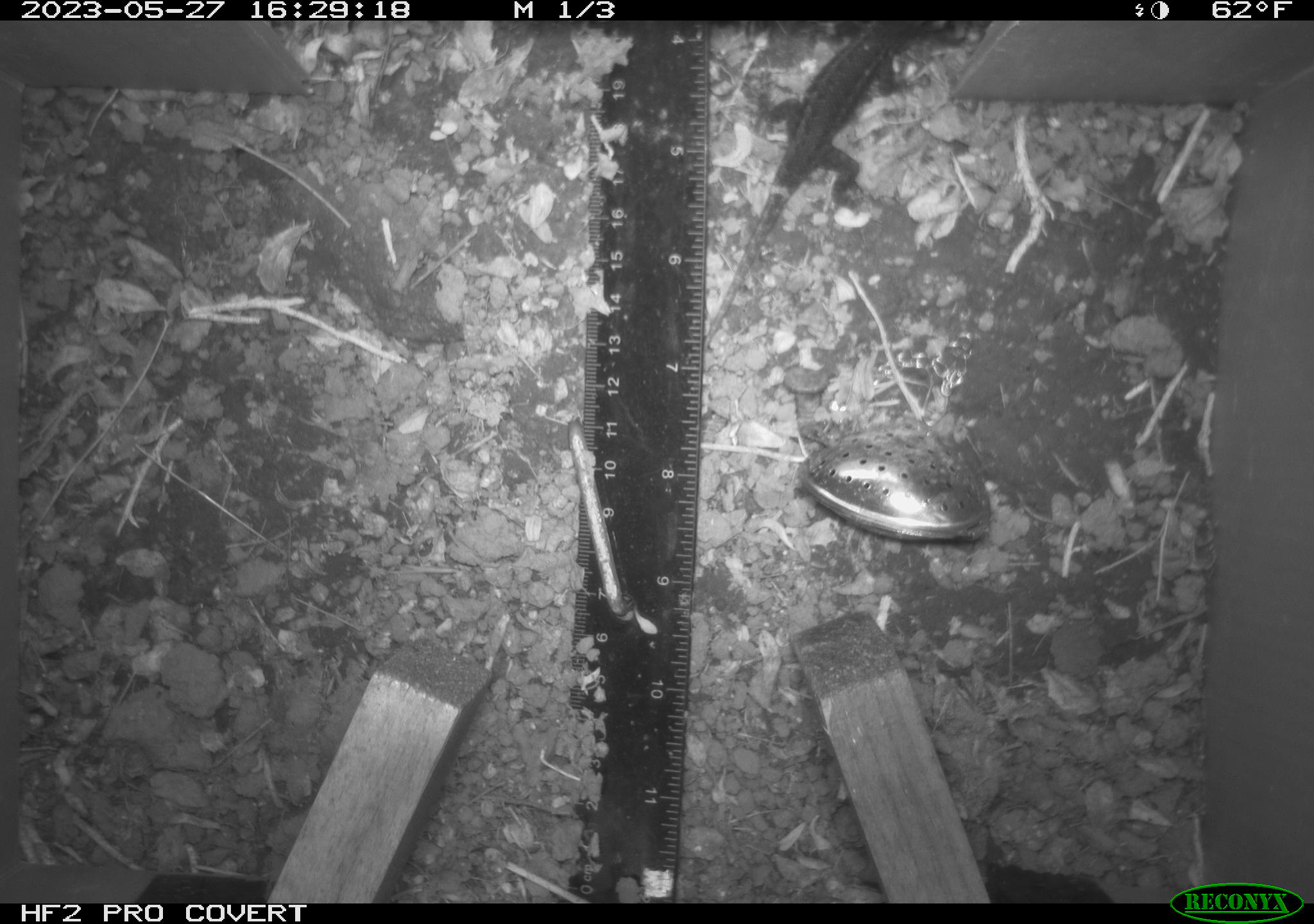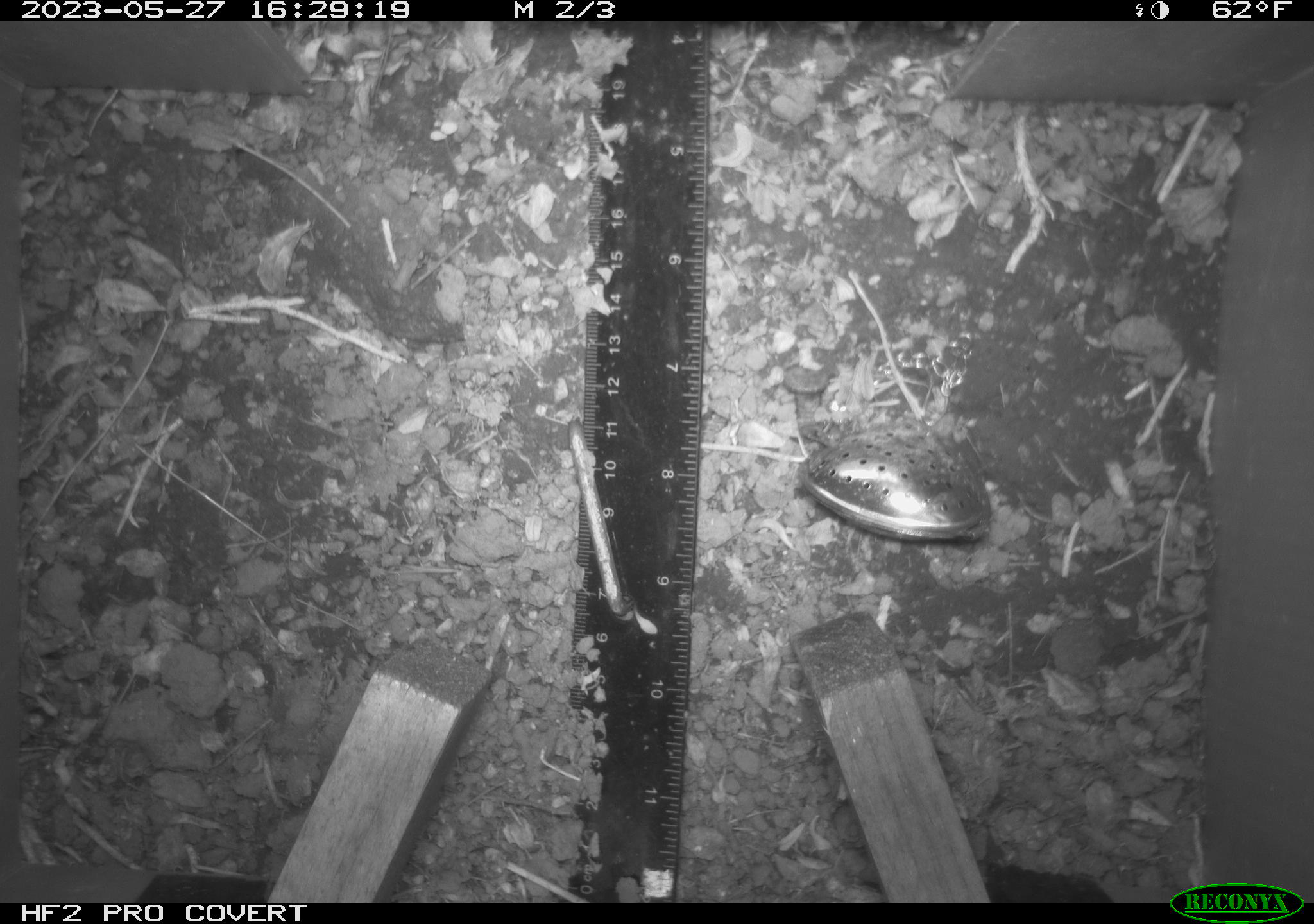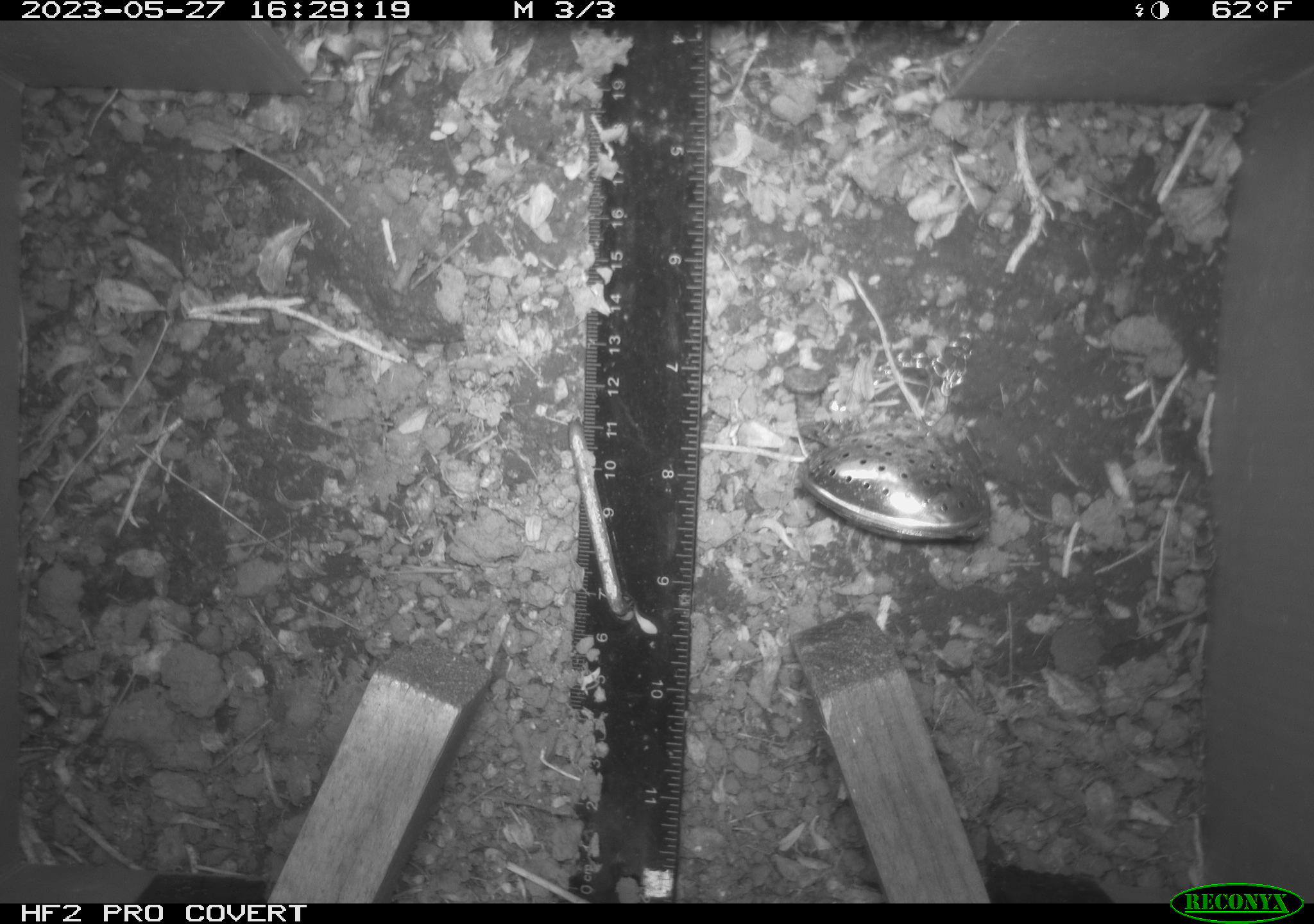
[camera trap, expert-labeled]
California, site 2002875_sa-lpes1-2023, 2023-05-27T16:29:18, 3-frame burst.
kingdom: Animalia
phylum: Chordata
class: Reptilia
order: Squamata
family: Phrynosomatidae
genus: Sceloporus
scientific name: Sceloporus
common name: spiny lizards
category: sceloporus species